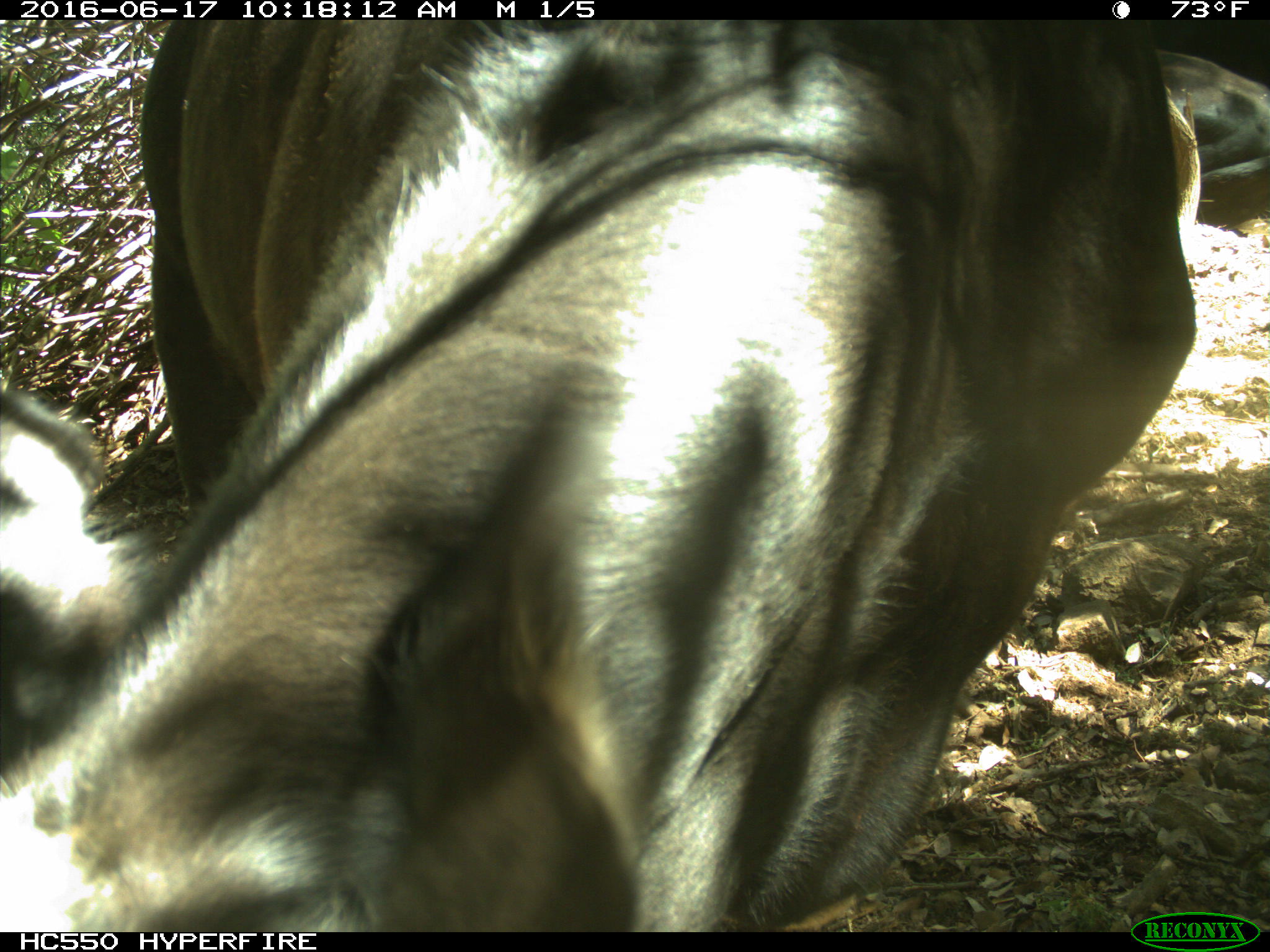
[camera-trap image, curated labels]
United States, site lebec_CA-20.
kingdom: Animalia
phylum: Chordata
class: Mammalia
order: Artiodactyla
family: Bovidae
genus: Bos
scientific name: Bos taurus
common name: domestic cow